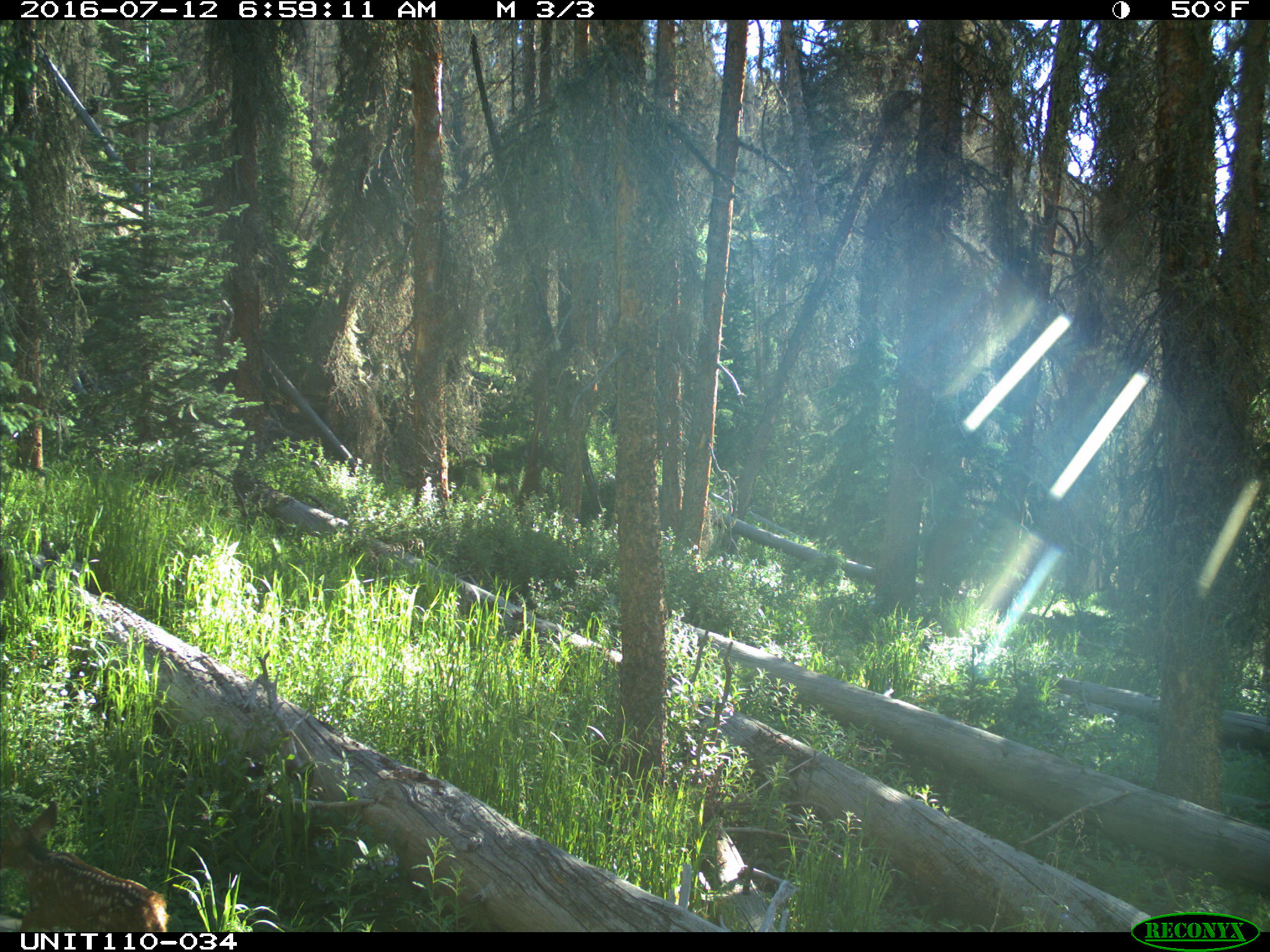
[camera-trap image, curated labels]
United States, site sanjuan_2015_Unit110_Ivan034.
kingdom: Animalia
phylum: Chordata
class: Mammalia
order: Artiodactyla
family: Cervidae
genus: Odocoileus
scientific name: Odocoileus hemionus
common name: mule deer